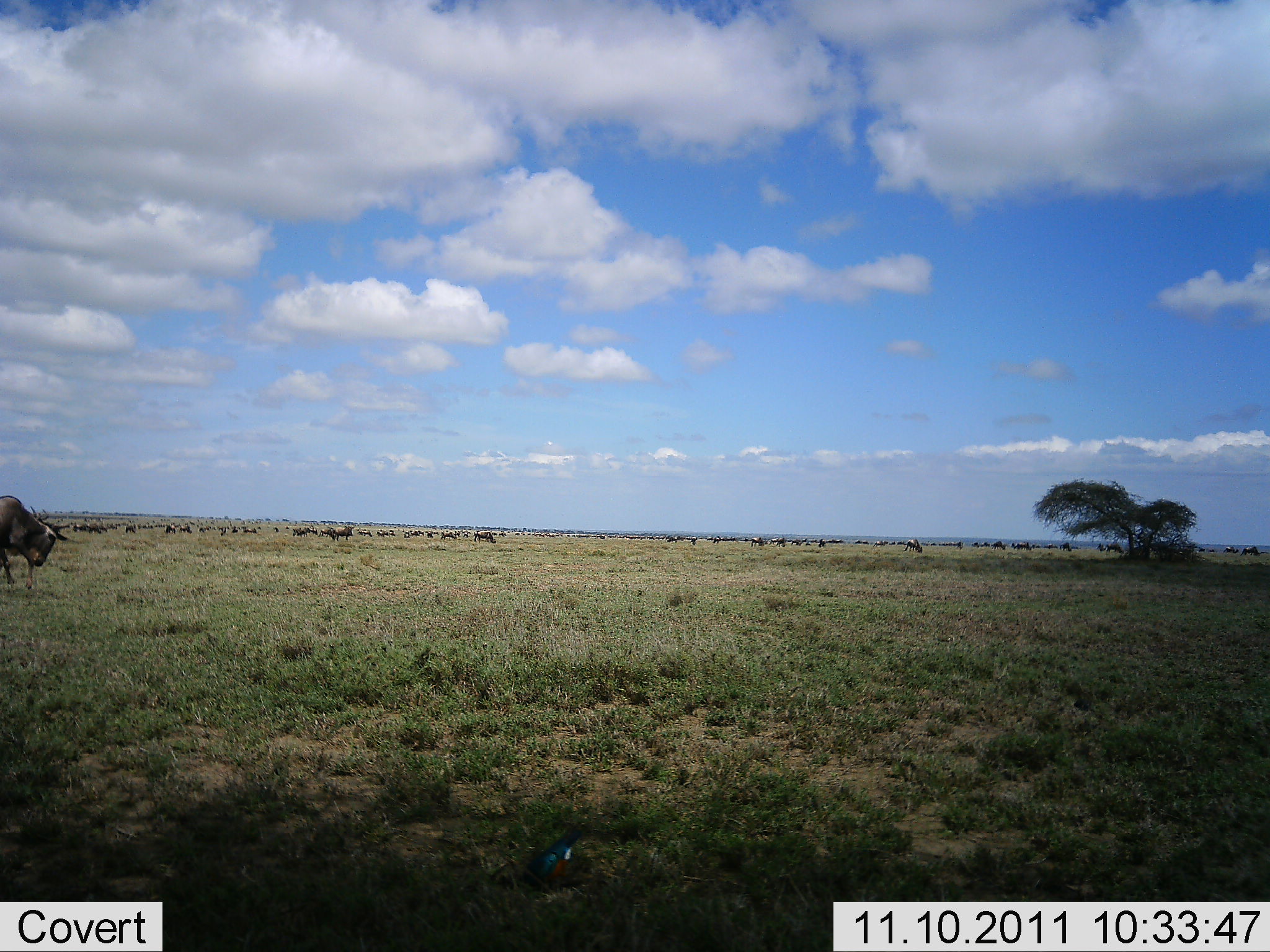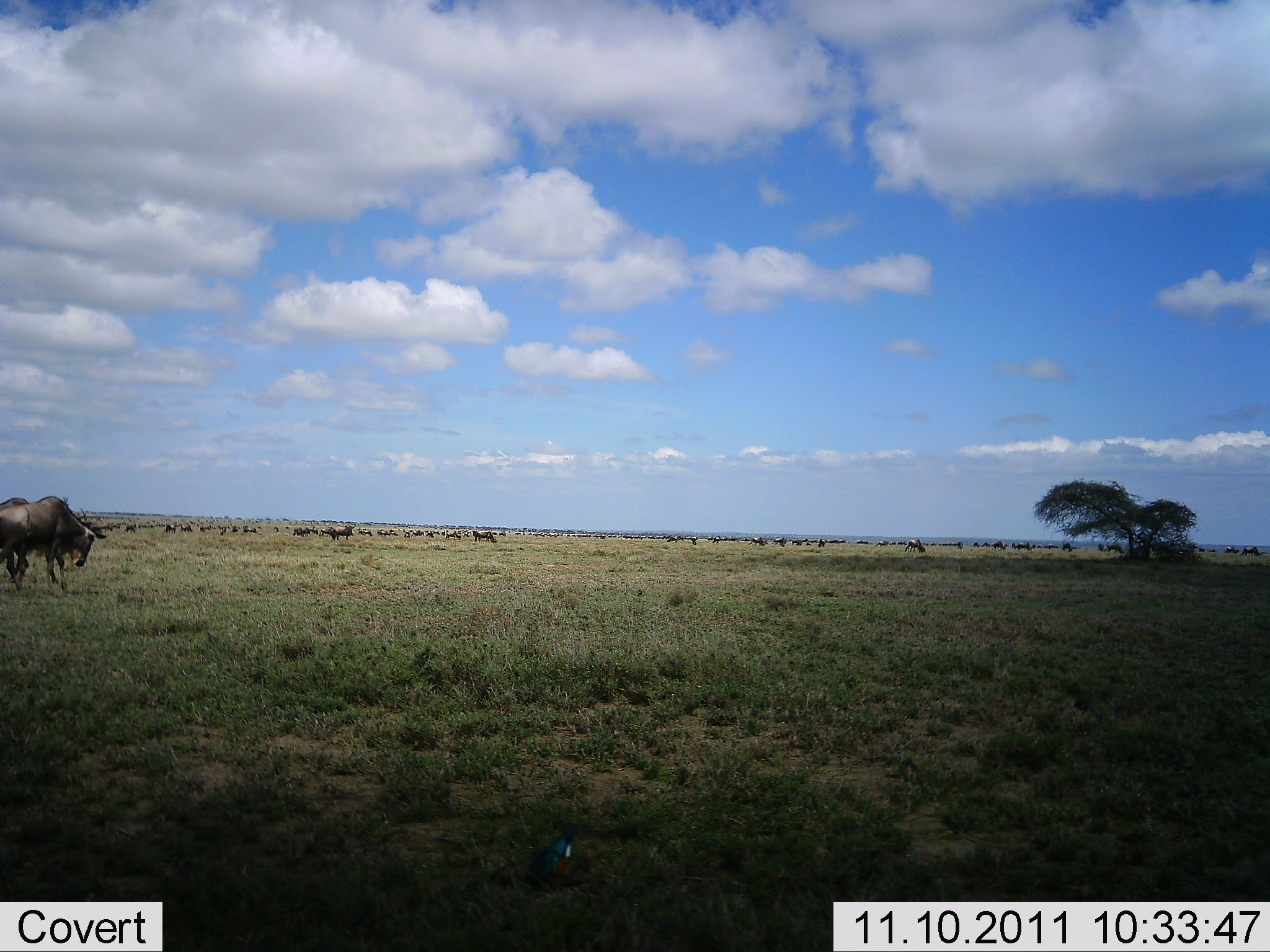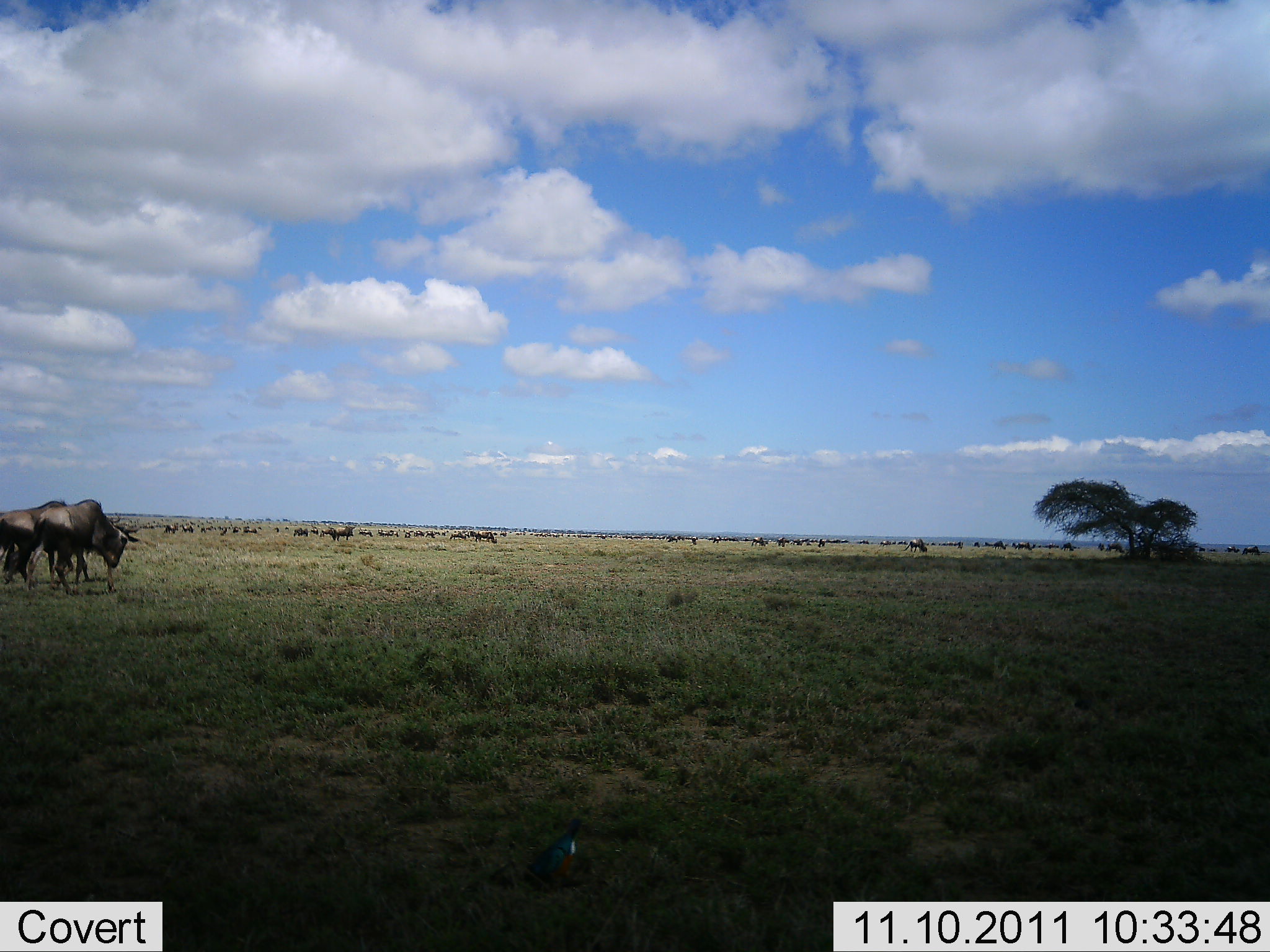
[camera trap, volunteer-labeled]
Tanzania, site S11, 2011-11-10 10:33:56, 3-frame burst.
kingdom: Animalia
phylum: Chordata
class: Mammalia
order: Artiodactyla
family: Bovidae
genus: Connochaetes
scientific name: Connochaetes taurinus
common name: blue wildebeest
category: wildebeest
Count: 11-50.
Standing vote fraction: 50%.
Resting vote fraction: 0%.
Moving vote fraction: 71%.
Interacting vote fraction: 7%.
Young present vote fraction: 0%.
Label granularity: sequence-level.